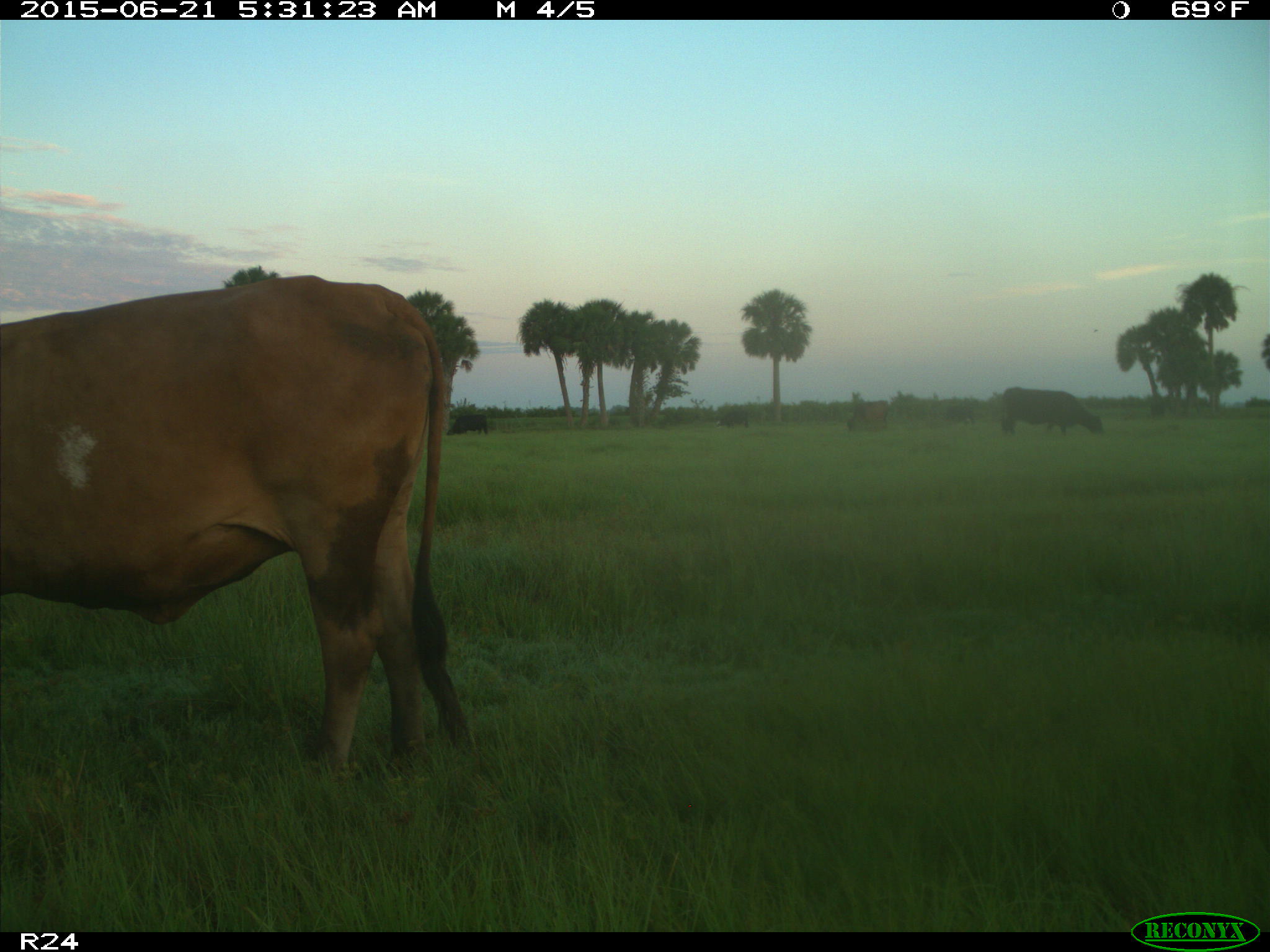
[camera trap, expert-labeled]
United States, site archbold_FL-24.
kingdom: Animalia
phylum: Chordata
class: Mammalia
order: Artiodactyla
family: Bovidae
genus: Bos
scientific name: Bos taurus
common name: domestic cow